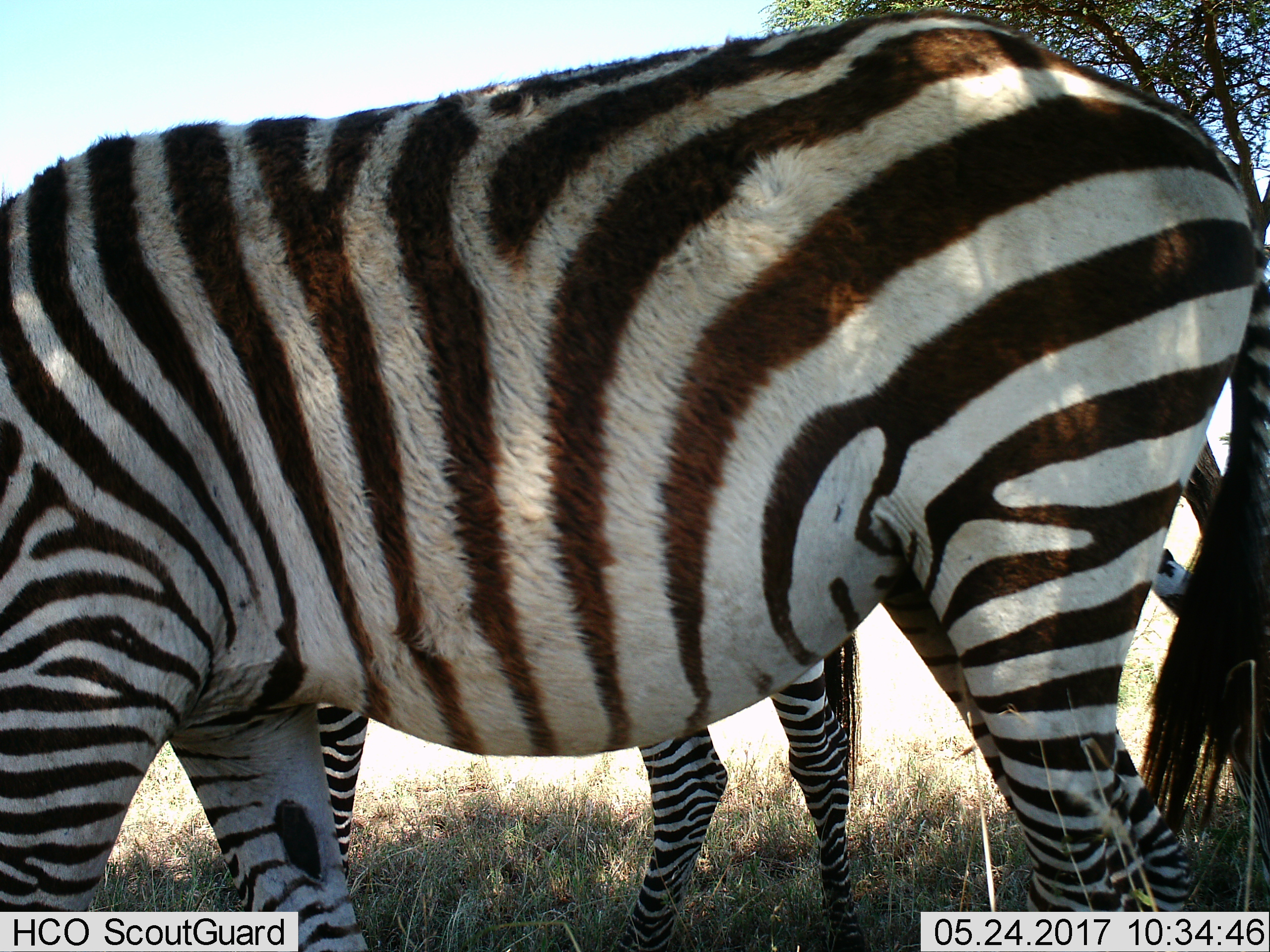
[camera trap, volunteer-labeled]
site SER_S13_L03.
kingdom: Animalia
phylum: Chordata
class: Mammalia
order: Perissodactyla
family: Equidae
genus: Equus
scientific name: Equus quagga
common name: plains zebra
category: zebraplains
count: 2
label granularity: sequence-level